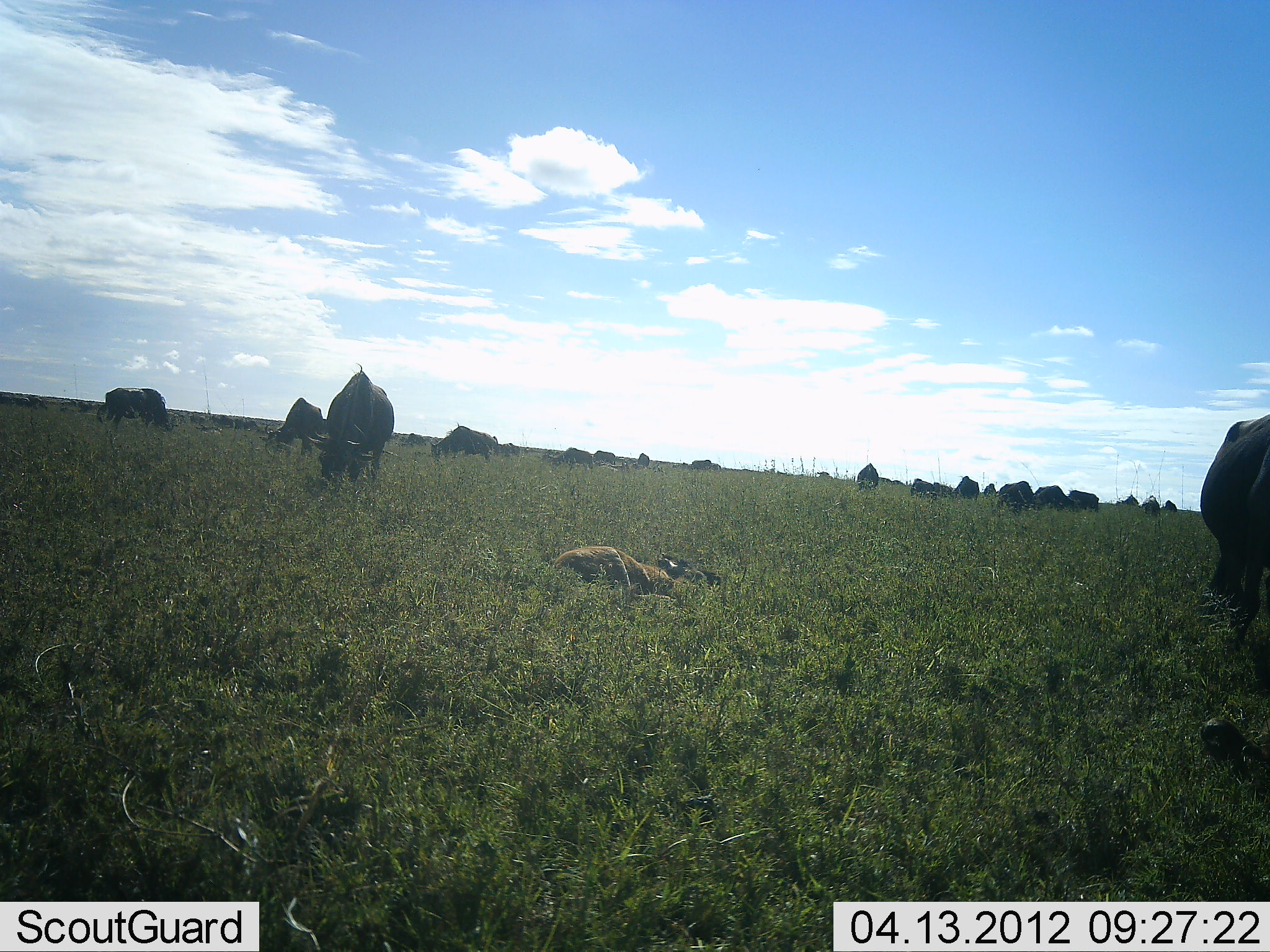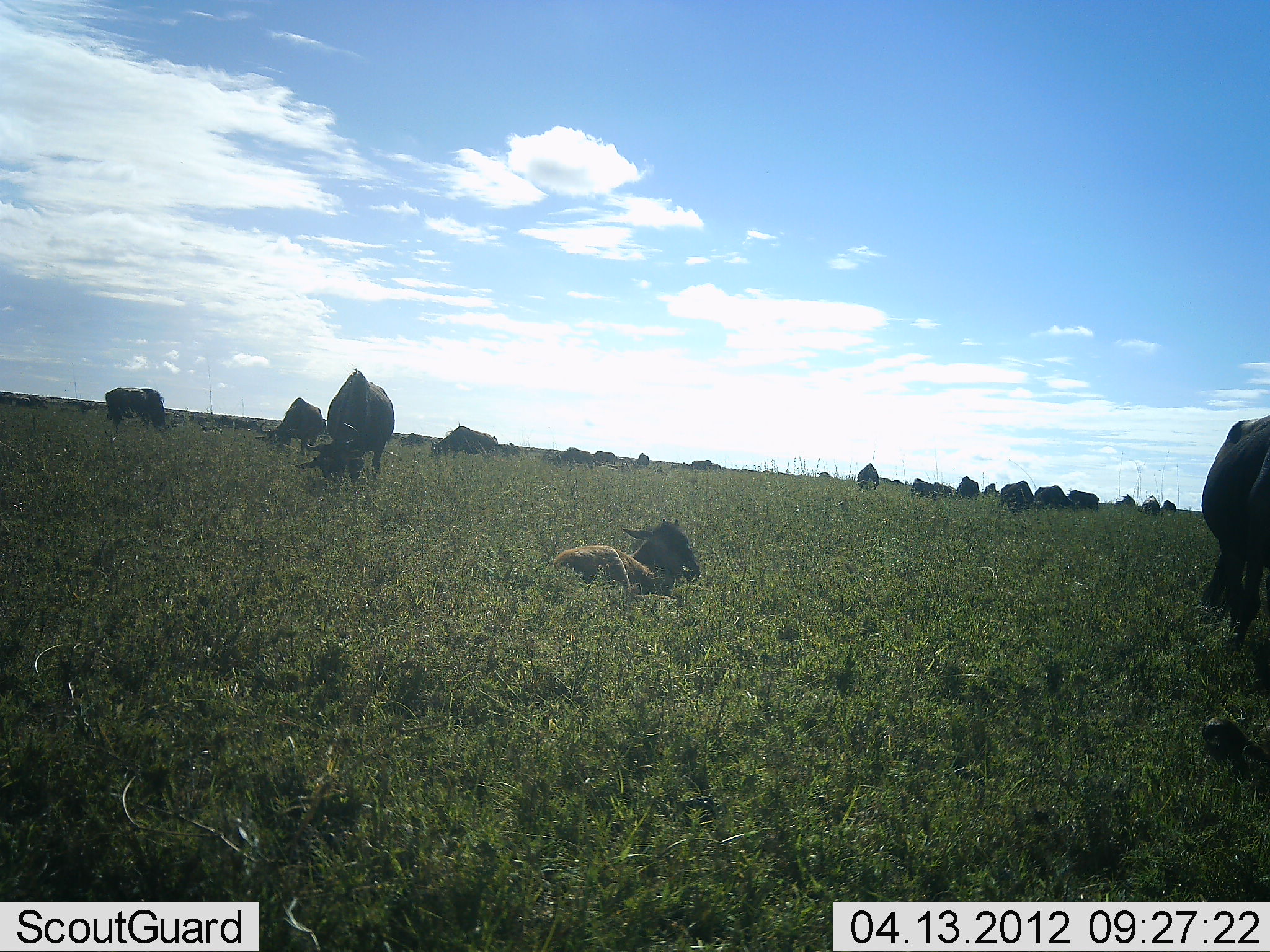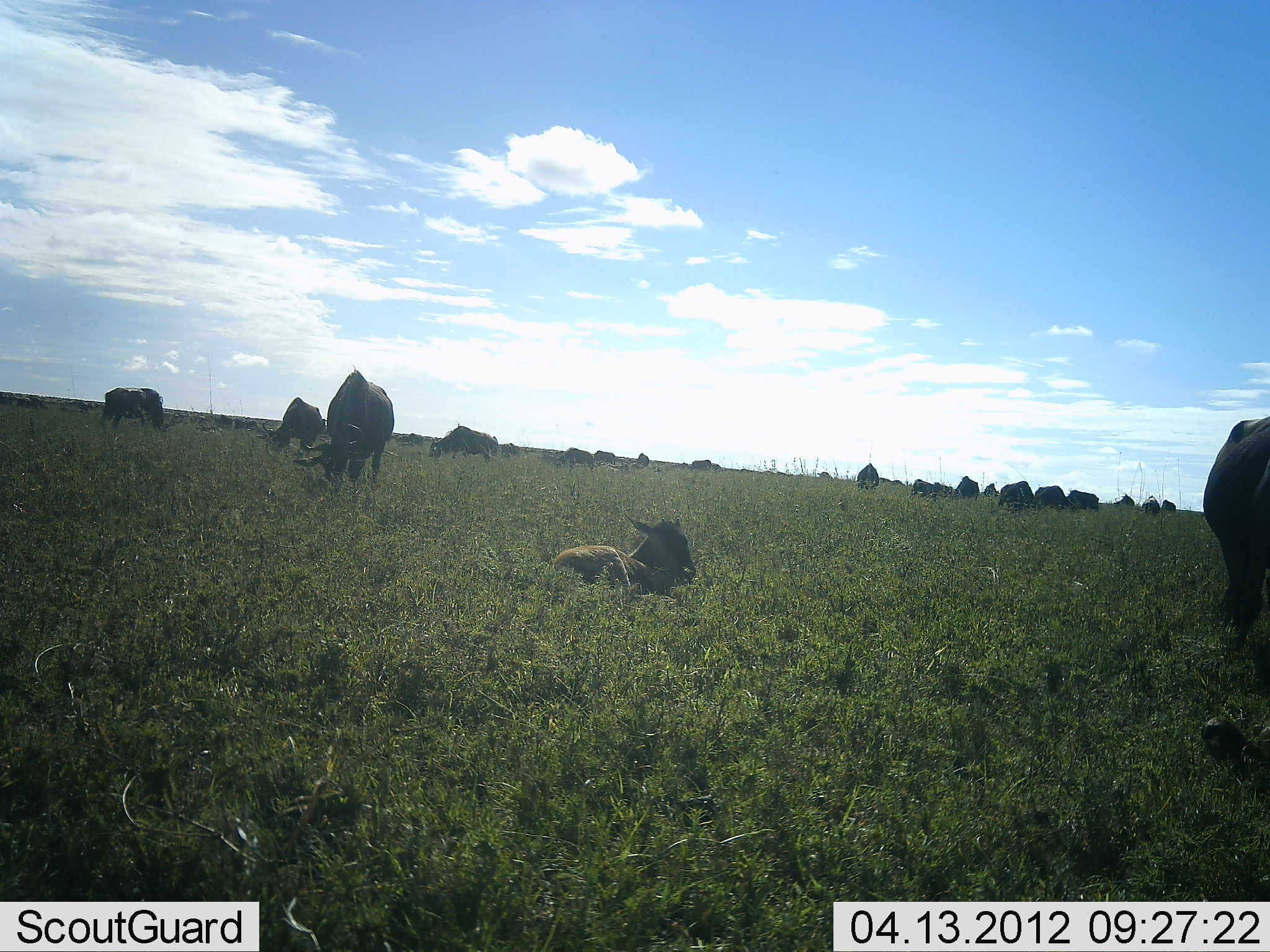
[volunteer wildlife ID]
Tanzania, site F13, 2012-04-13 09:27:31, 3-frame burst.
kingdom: Animalia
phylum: Chordata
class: Mammalia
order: Artiodactyla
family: Bovidae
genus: Connochaetes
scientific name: Connochaetes taurinus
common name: blue wildebeest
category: wildebeest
Wildebeest (blue wildebeest) (Connochaetes taurinus), count 11-50. Behavior (volunteer vote fractions): standing 50%, resting 92%, moving 0%, interacting 0%. Young present (vote fraction): 42%. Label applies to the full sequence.